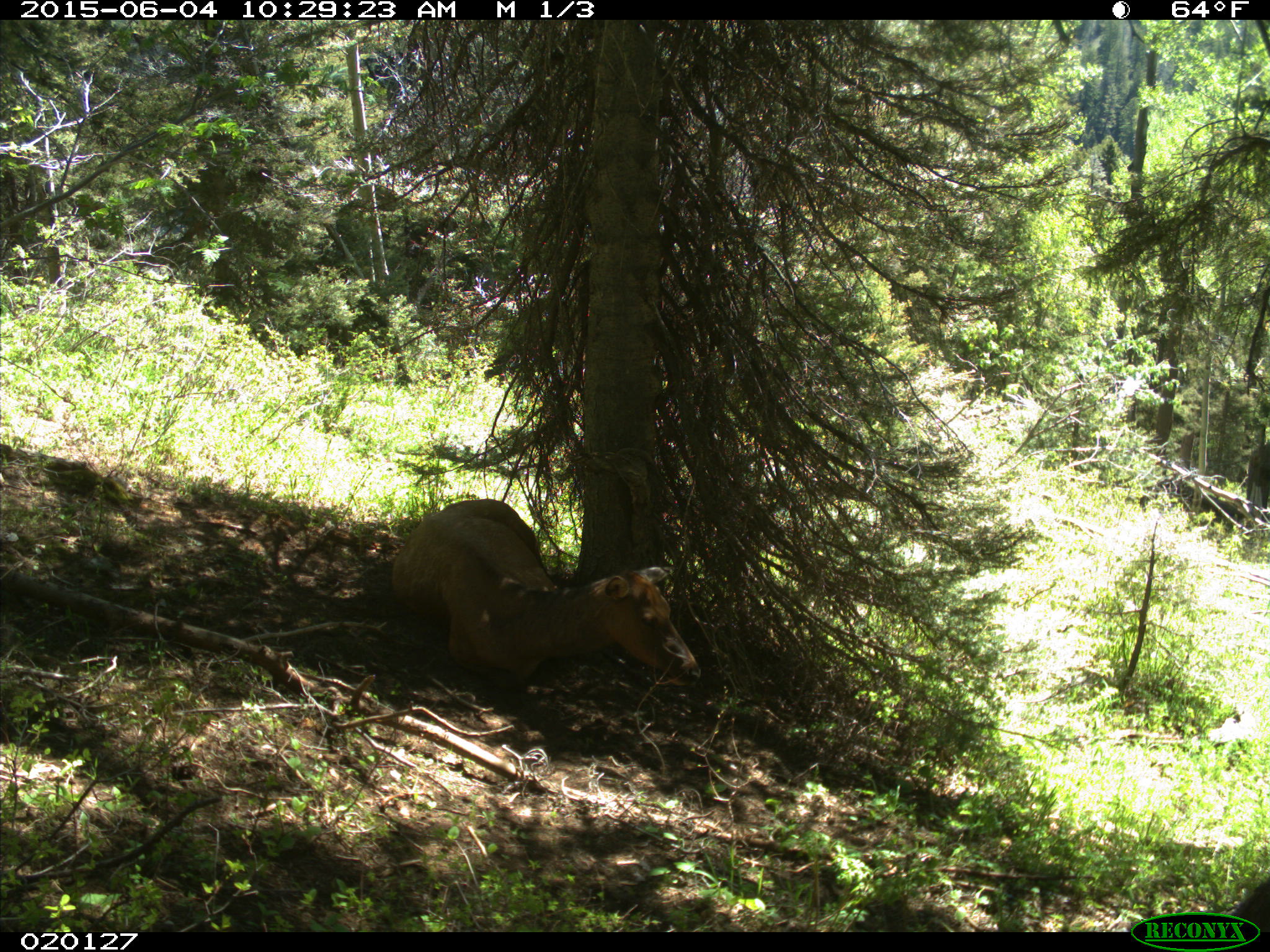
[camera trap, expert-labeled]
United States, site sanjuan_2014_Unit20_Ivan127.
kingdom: Animalia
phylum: Chordata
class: Mammalia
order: Artiodactyla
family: Cervidae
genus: Cervus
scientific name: Cervus elaphus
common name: red deer